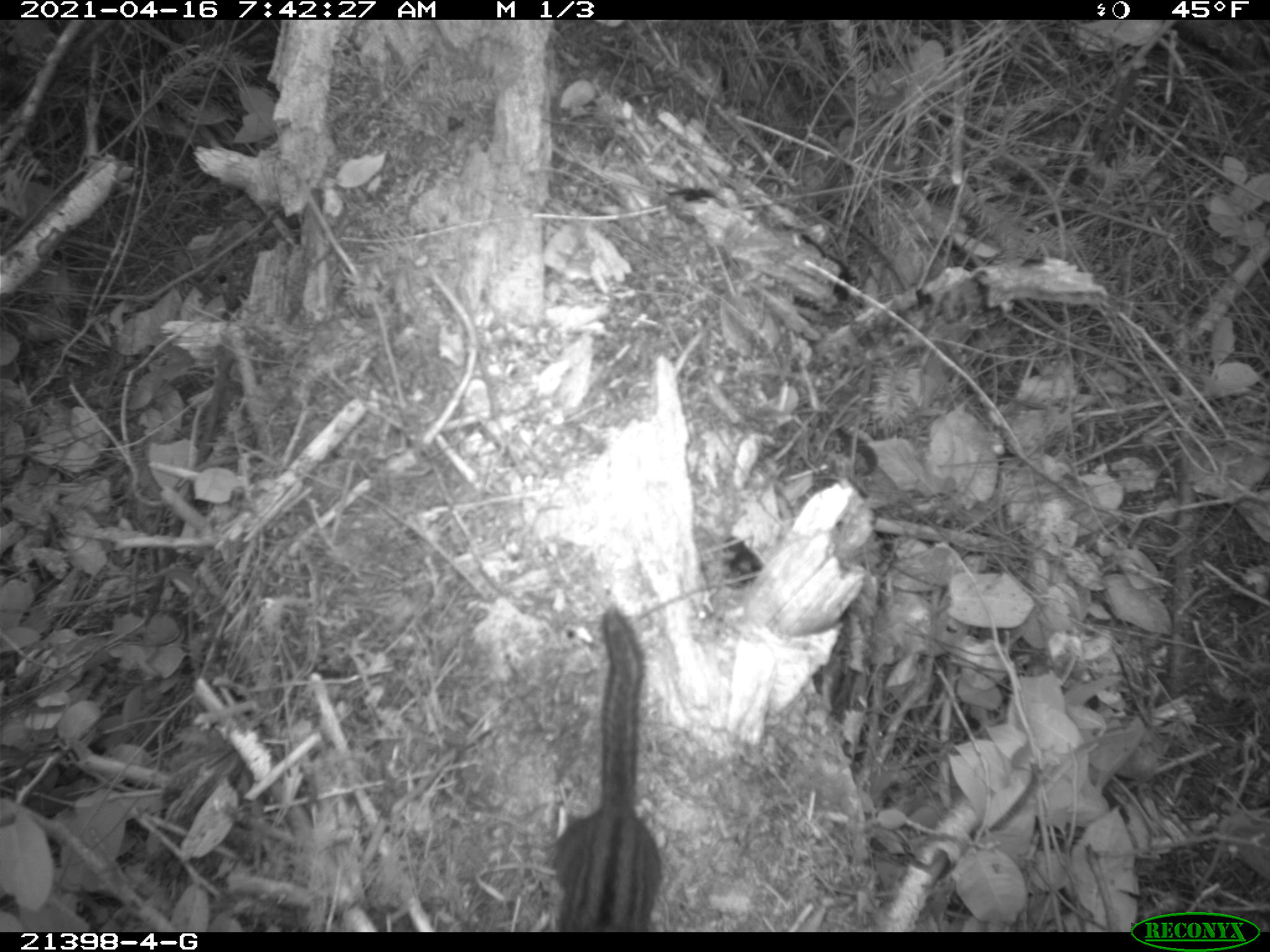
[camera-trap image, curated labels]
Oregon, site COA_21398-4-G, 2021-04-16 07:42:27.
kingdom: Animalia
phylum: Chordata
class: Mammalia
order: Rodentia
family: Sciuridae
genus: Neotamias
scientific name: Neotamias townsendii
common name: townsend's chipmunk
Townsend's chipmunk (Neotamias townsendii).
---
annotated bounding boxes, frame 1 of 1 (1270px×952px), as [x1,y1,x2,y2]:
townsend's chipmunk: [538,603,678,928]